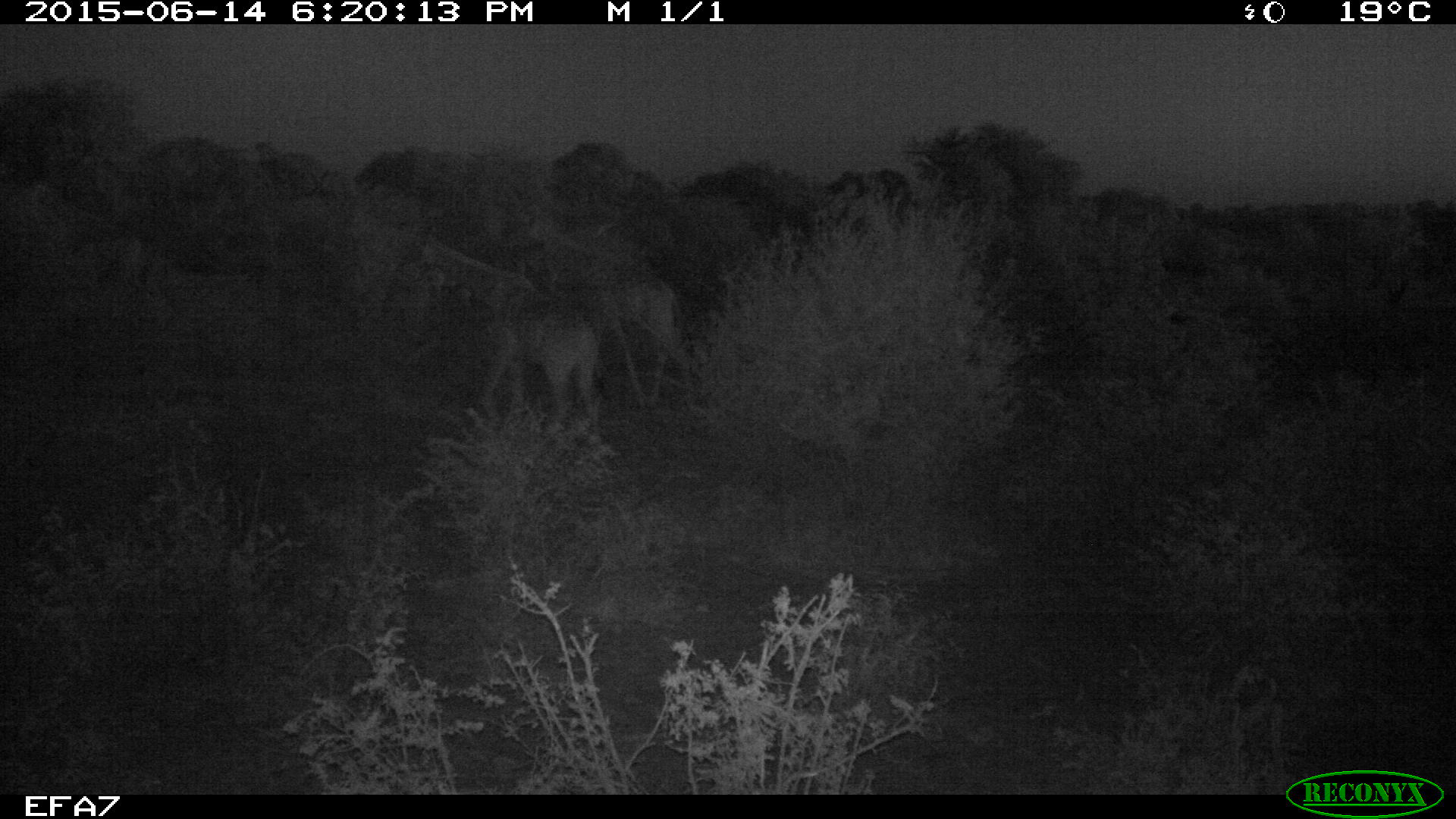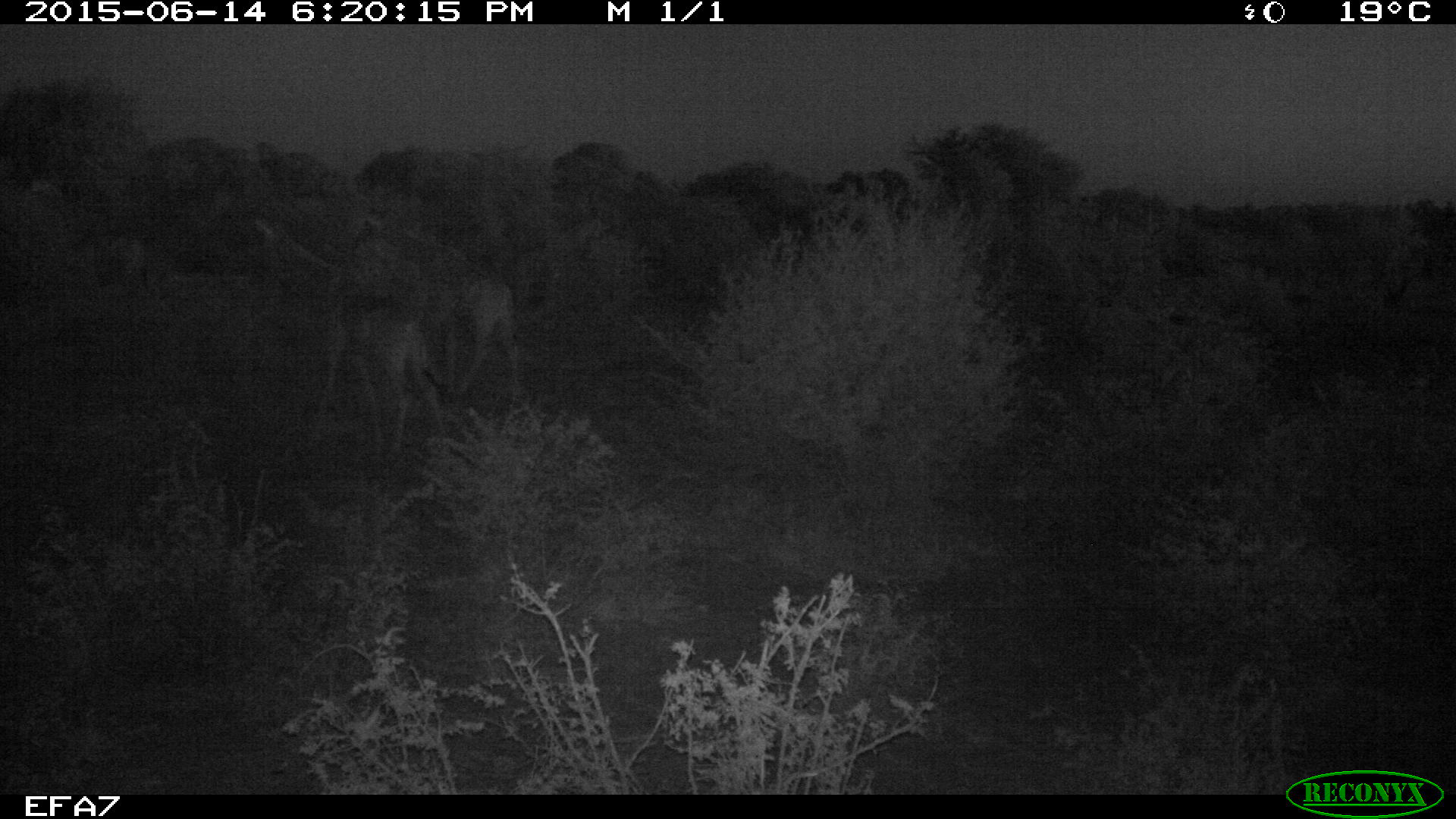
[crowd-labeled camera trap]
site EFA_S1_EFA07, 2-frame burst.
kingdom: Animalia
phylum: Chordata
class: Mammalia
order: Artiodactyla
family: Giraffidae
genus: Giraffa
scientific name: Giraffa camelopardalis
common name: giraffe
Giraffe (Giraffa camelopardalis), count 2. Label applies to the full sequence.